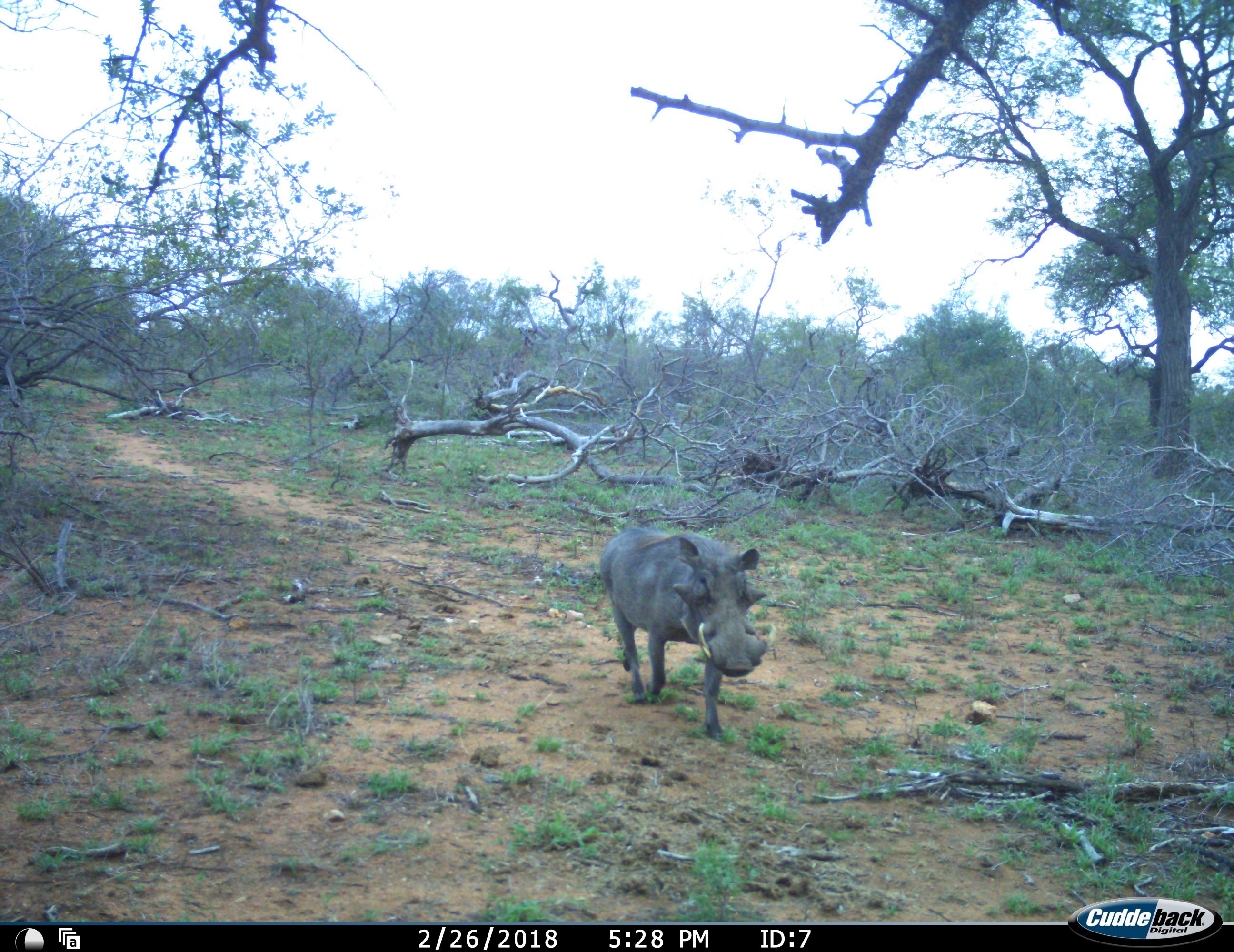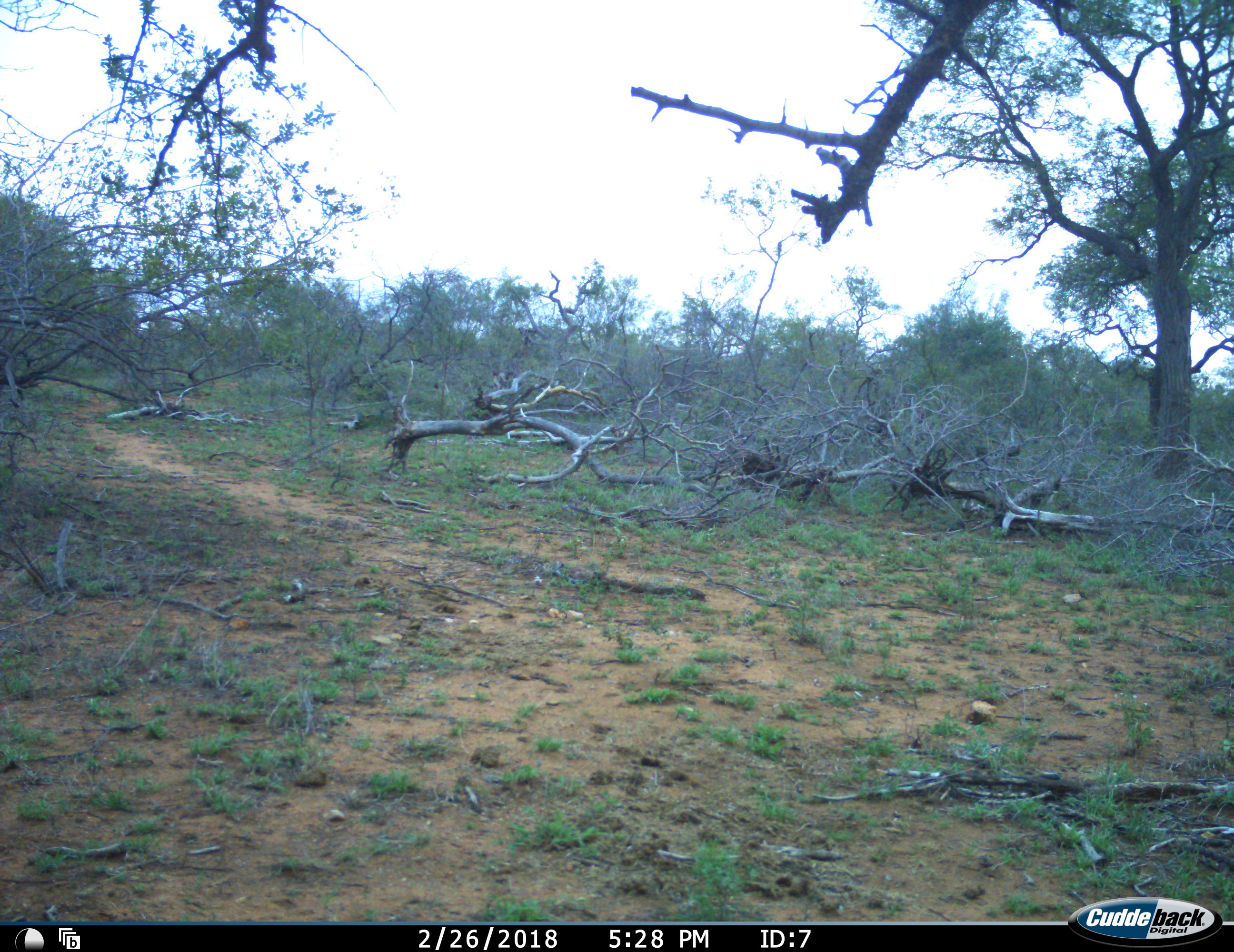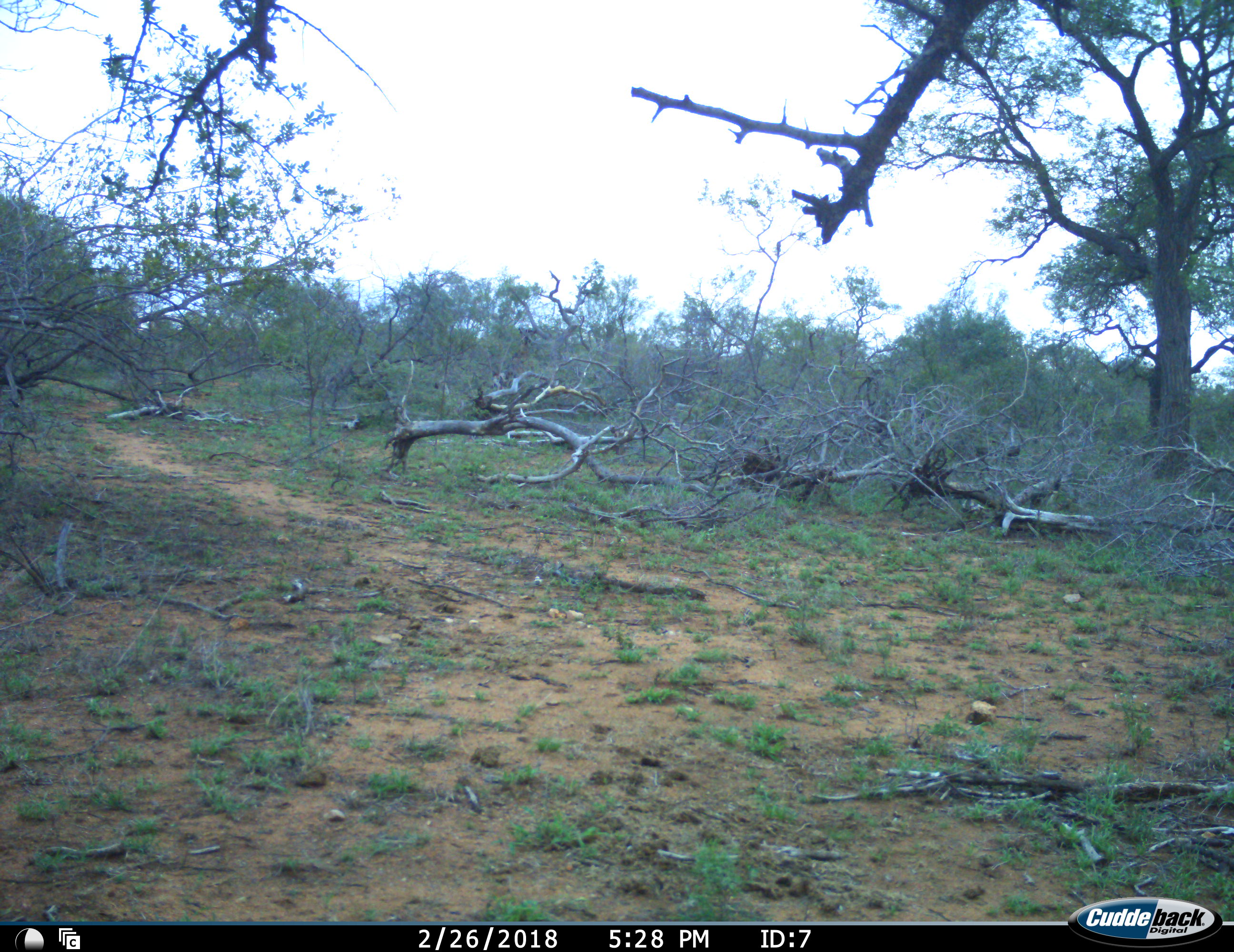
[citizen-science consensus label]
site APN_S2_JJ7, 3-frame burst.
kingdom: Animalia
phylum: Chordata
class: Mammalia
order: Artiodactyla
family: Suidae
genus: Phacochoerus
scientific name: Phacochoerus africanus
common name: warthog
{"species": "warthog (Phacochoerus africanus)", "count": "1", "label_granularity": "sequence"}